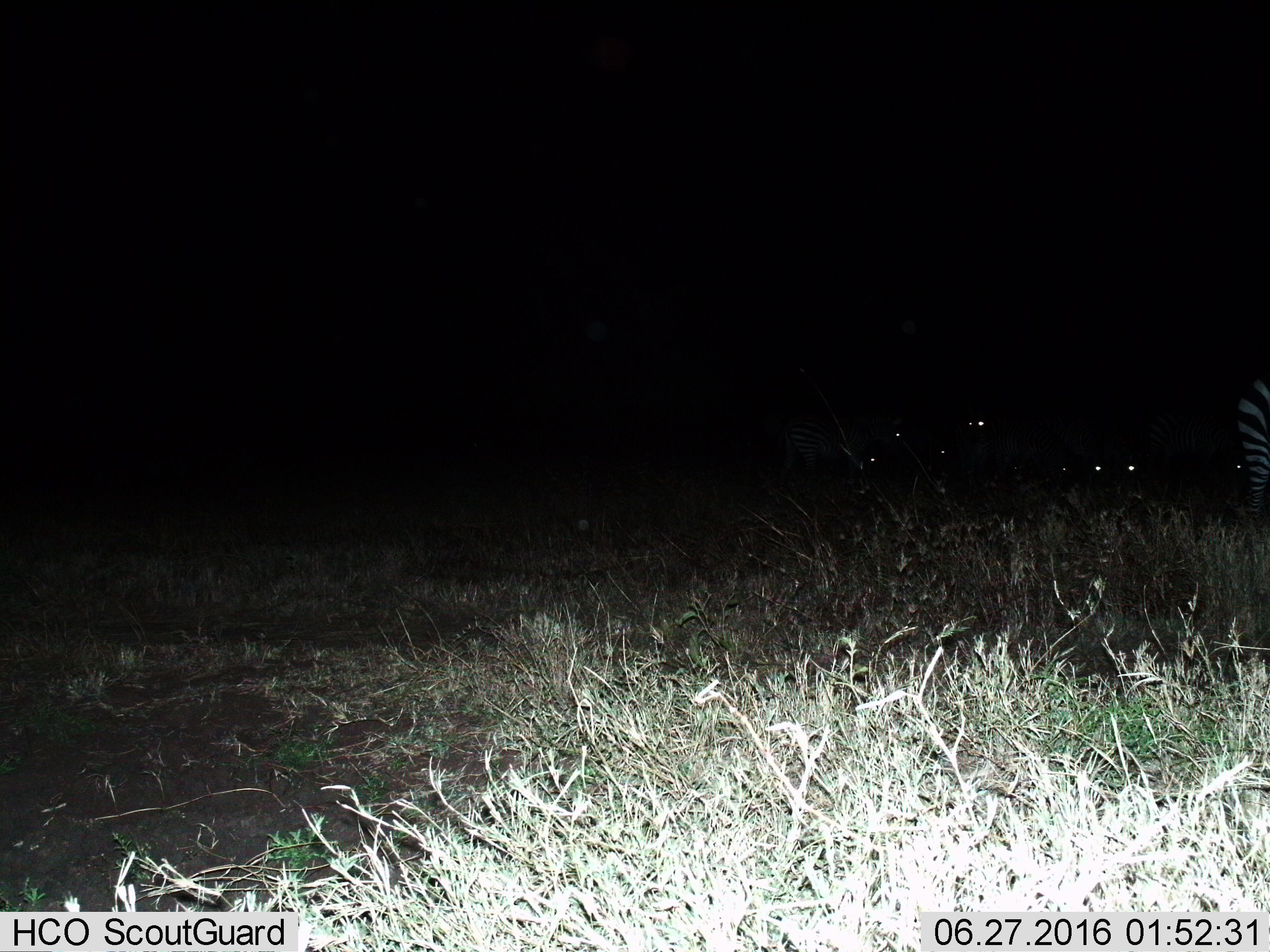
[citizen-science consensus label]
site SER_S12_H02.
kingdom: Animalia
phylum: Chordata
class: Mammalia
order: Perissodactyla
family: Equidae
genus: Equus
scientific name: Equus quagga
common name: plains zebra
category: zebraplains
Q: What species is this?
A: Zebraplains (plains zebra) (Equus quagga).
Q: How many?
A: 8.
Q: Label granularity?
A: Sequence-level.